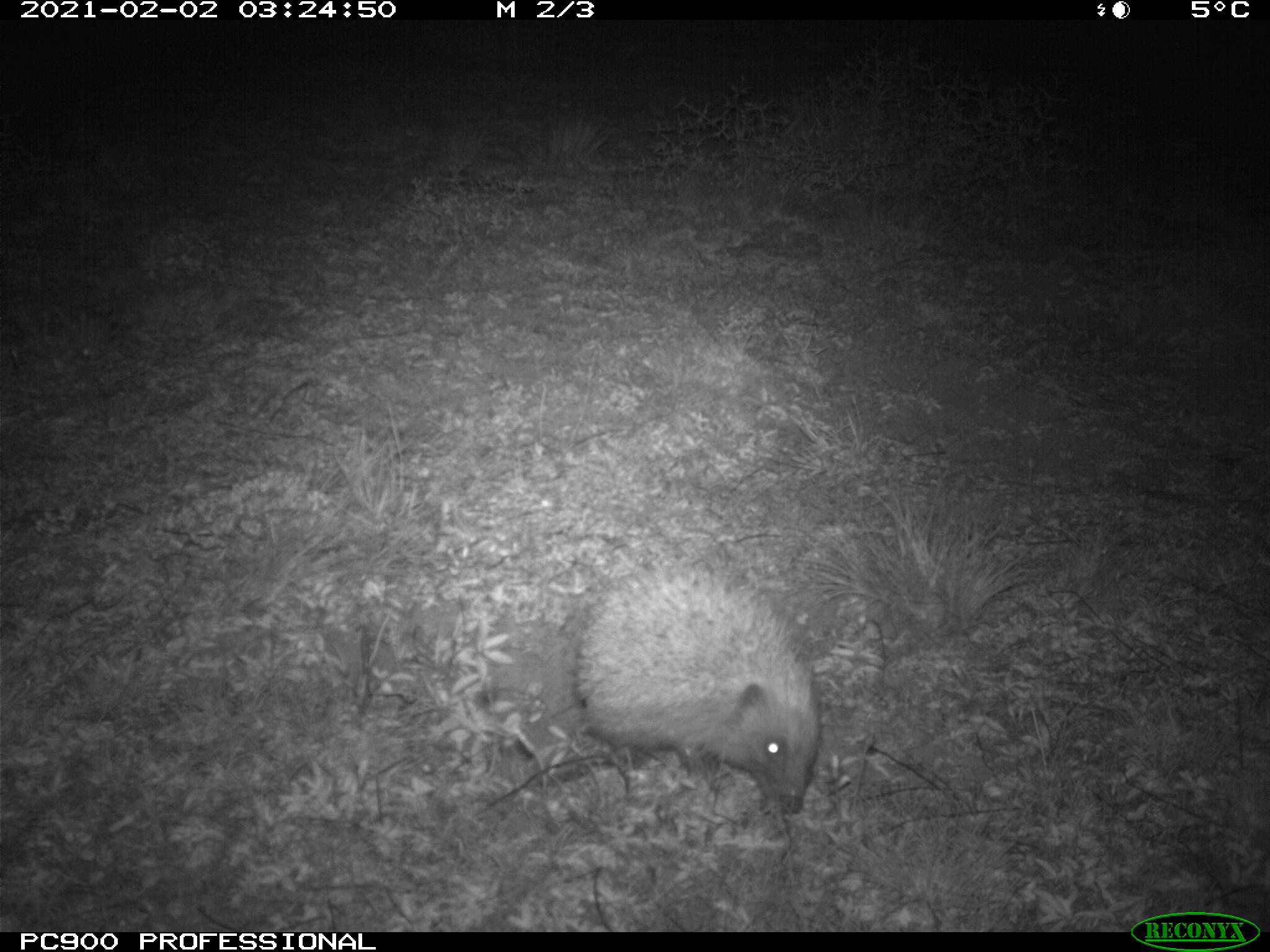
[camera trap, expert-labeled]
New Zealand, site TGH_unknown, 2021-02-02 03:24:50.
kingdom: Animalia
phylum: Chordata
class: Mammalia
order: Eulipotyphla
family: Erinaceidae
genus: Erinaceus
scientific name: Erinaceus europaeus europaeus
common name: european hedgehog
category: hedgehog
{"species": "hedgehog (european hedgehog) (Erinaceus europaeus europaeus)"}